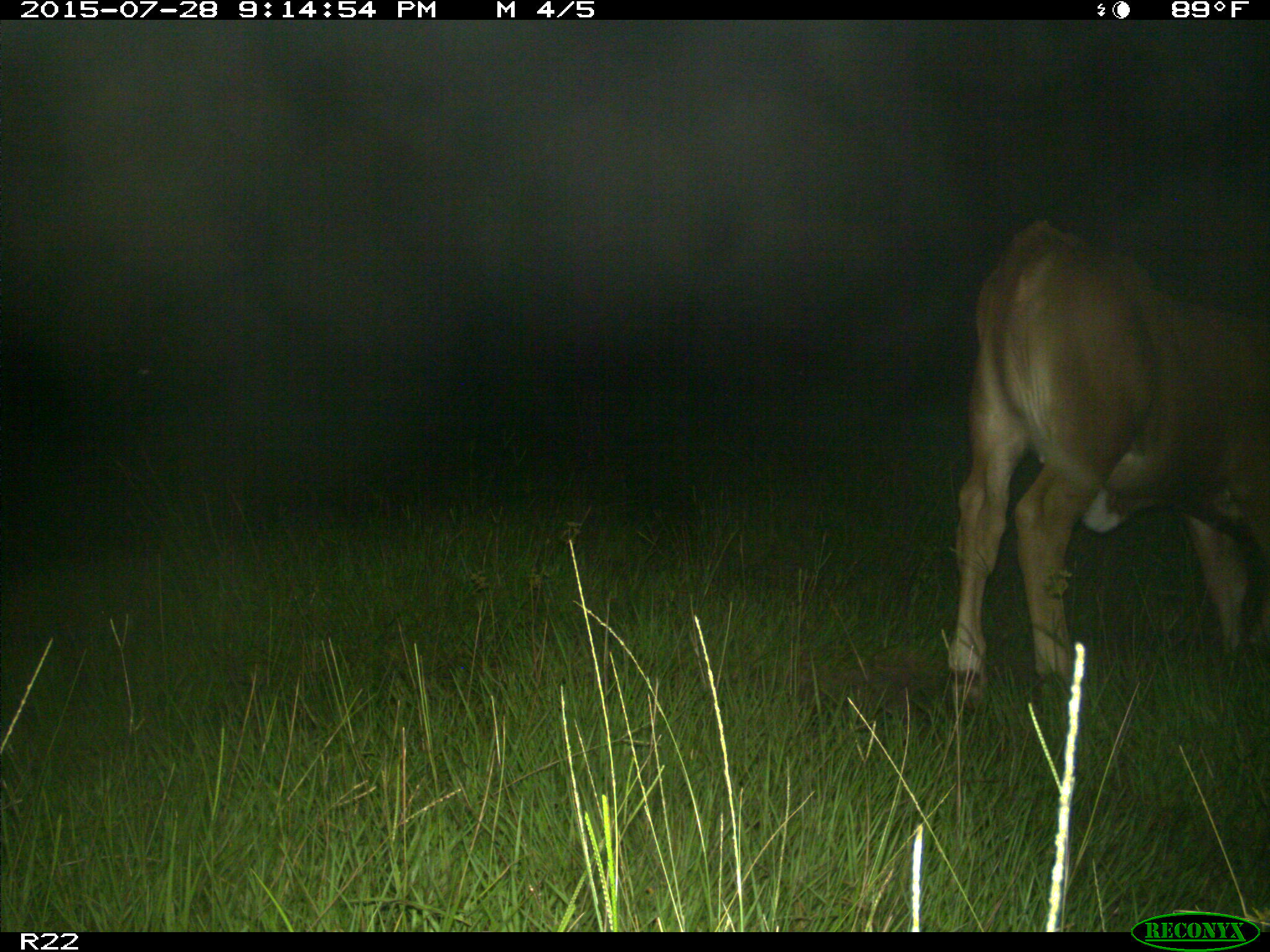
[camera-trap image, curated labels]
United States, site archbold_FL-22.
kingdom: Animalia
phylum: Chordata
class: Mammalia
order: Artiodactyla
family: Bovidae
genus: Bos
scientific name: Bos taurus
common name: domestic cow